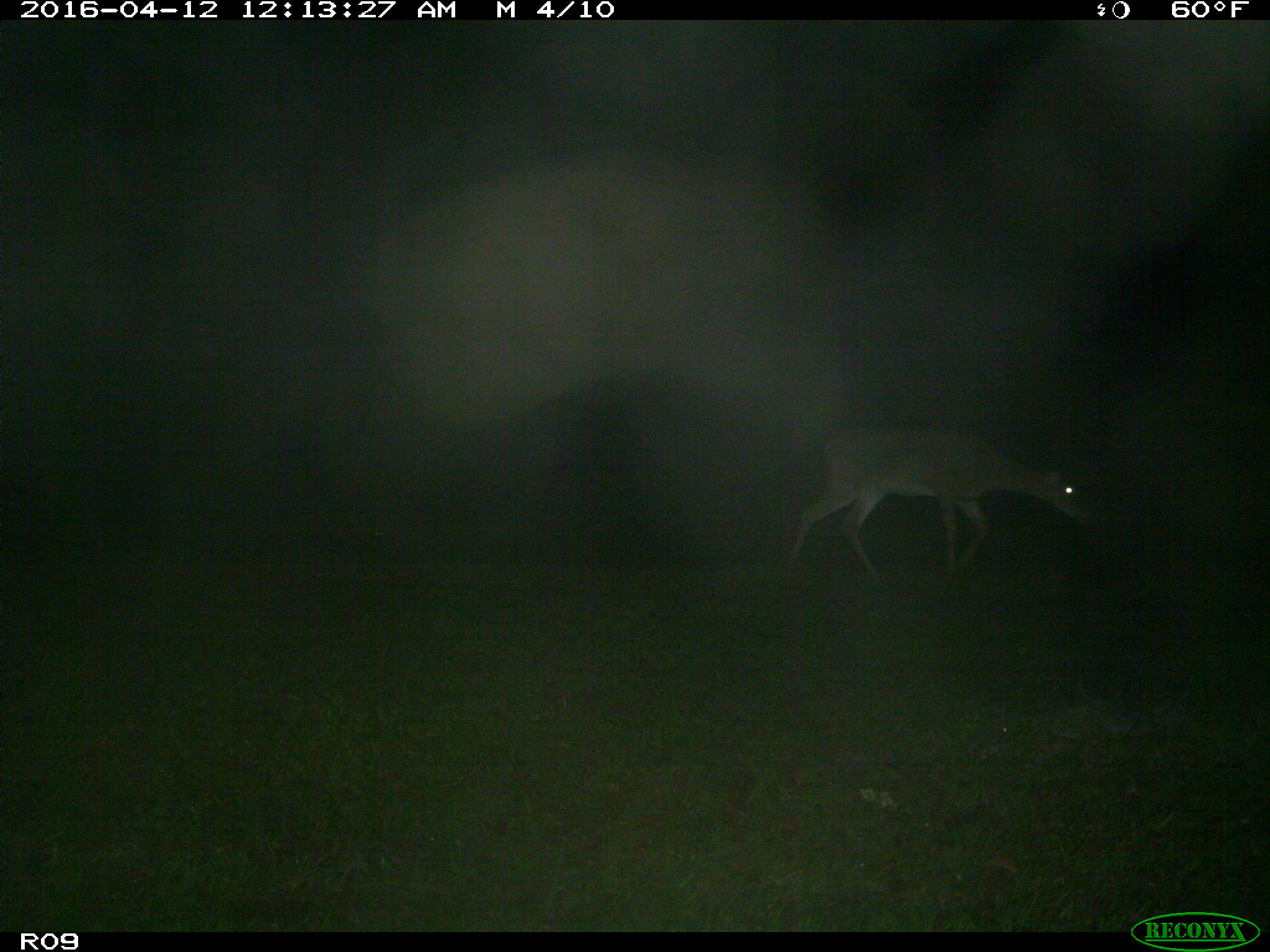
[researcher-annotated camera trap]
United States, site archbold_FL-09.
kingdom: Animalia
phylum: Chordata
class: Mammalia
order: Artiodactyla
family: Cervidae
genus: Odocoileus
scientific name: Odocoileus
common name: deer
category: unidentified deer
Unidentified deer (deer) (Odocoileus).